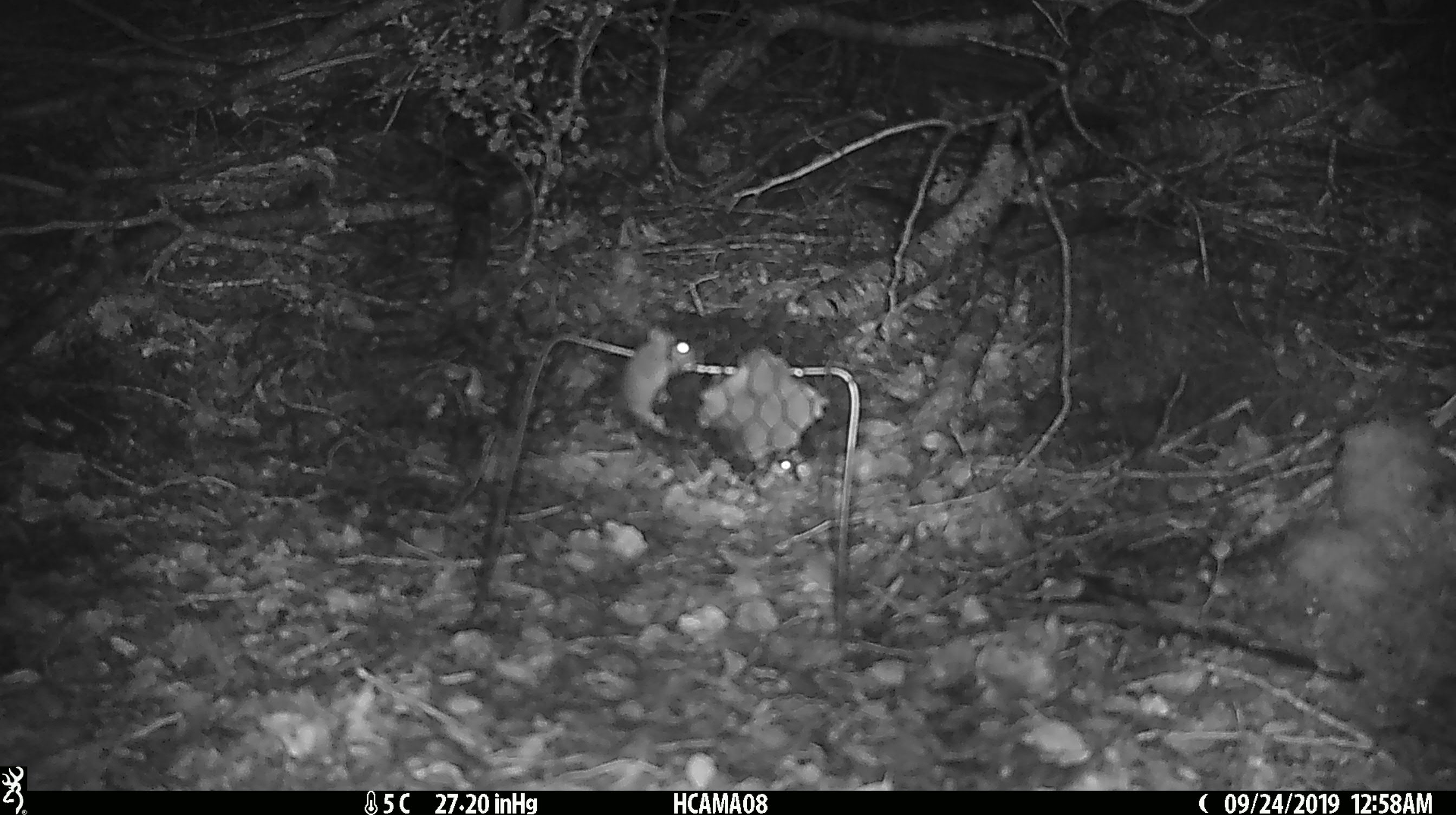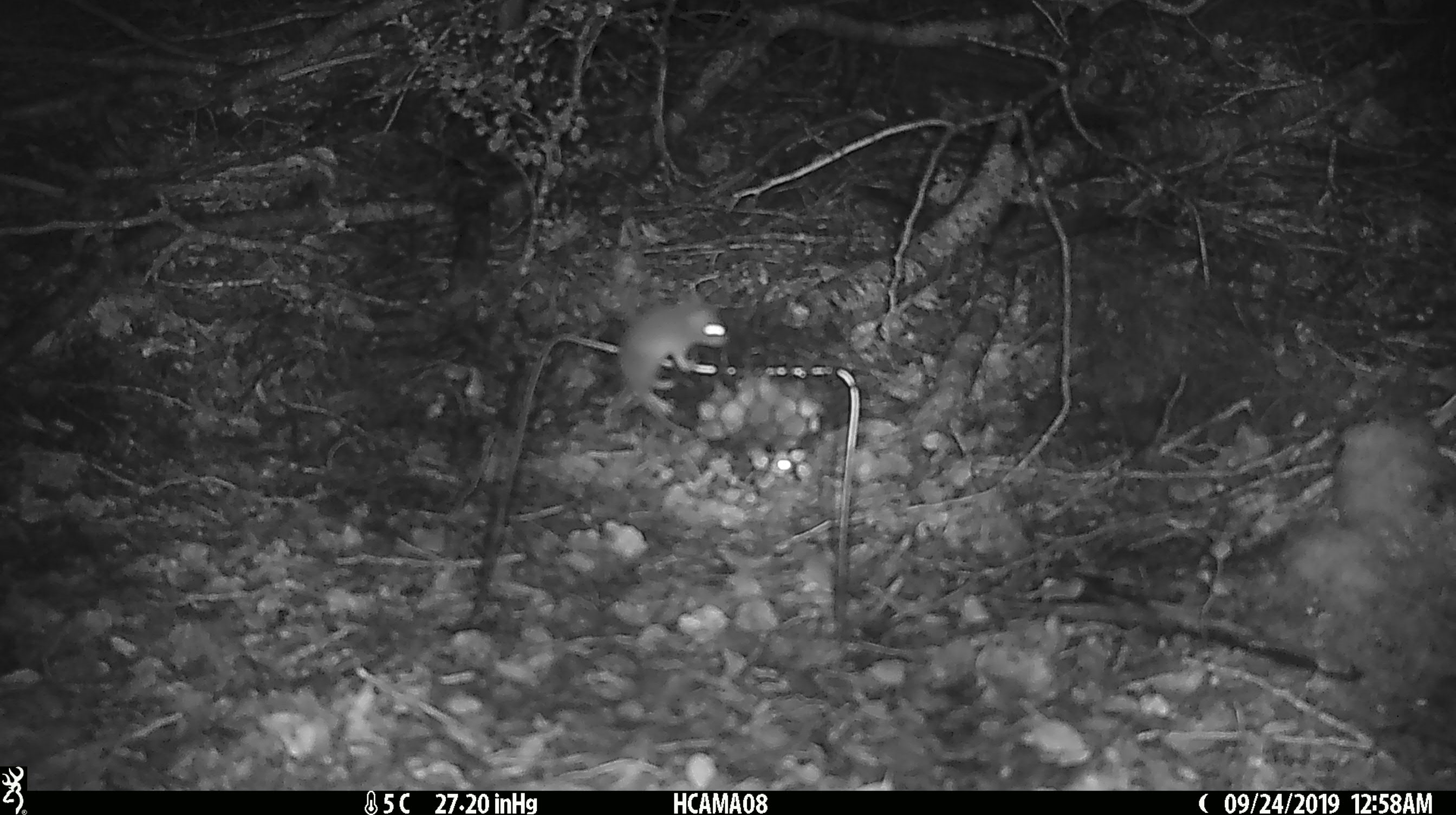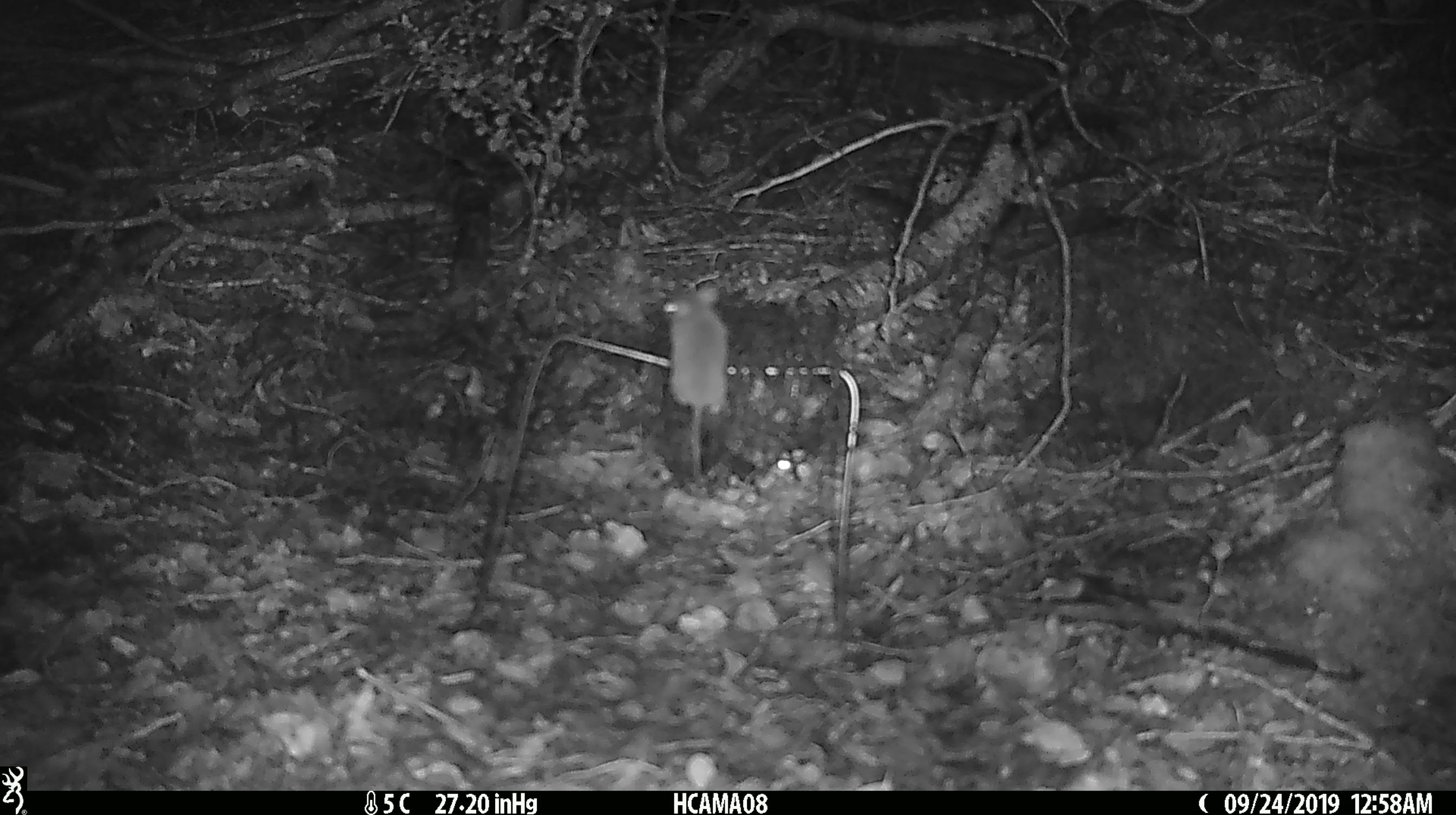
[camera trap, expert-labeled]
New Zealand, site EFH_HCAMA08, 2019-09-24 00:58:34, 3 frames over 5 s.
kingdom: Animalia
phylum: Chordata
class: Mammalia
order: Rodentia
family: Muridae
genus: Mus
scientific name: Mus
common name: mouse